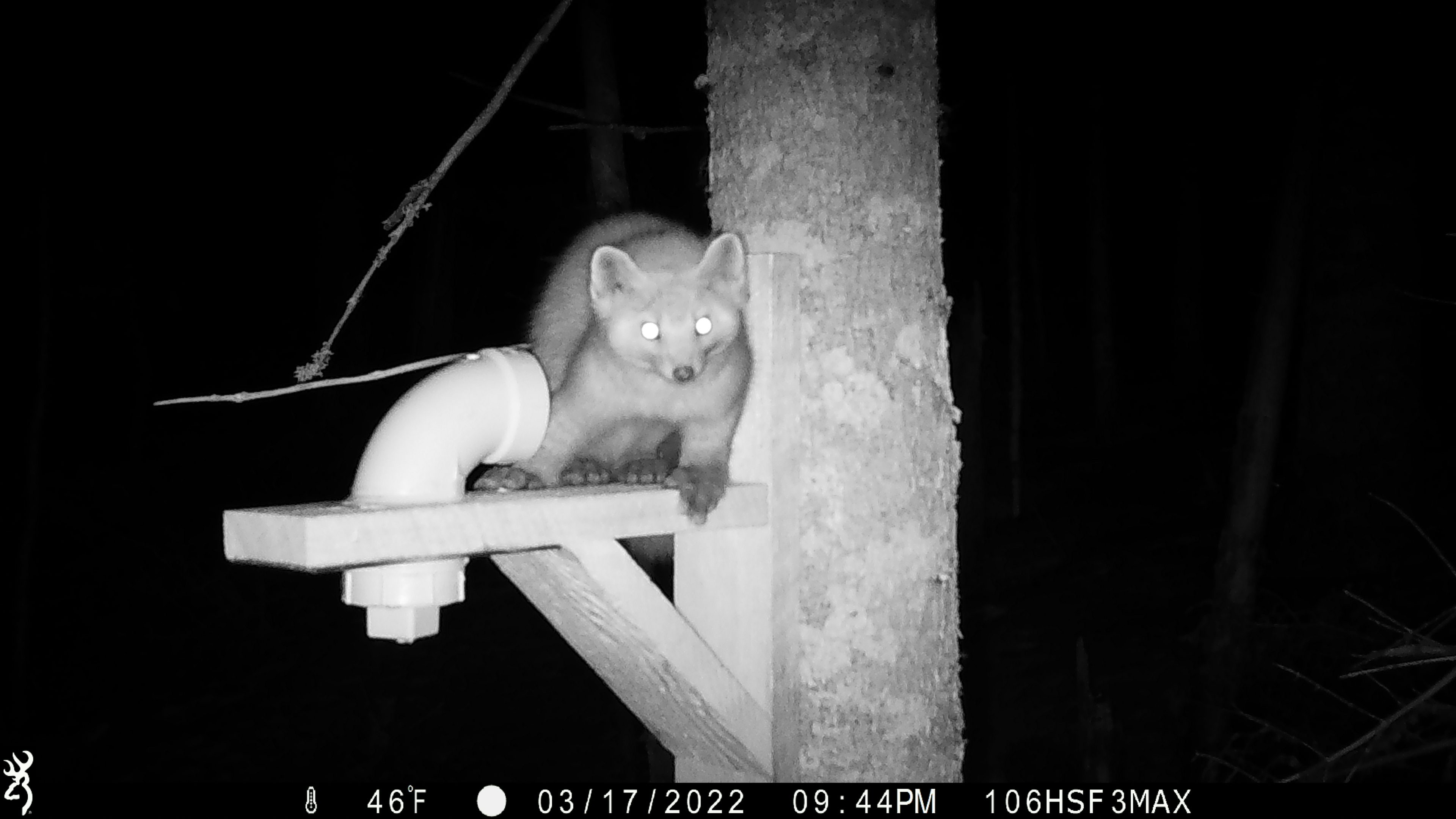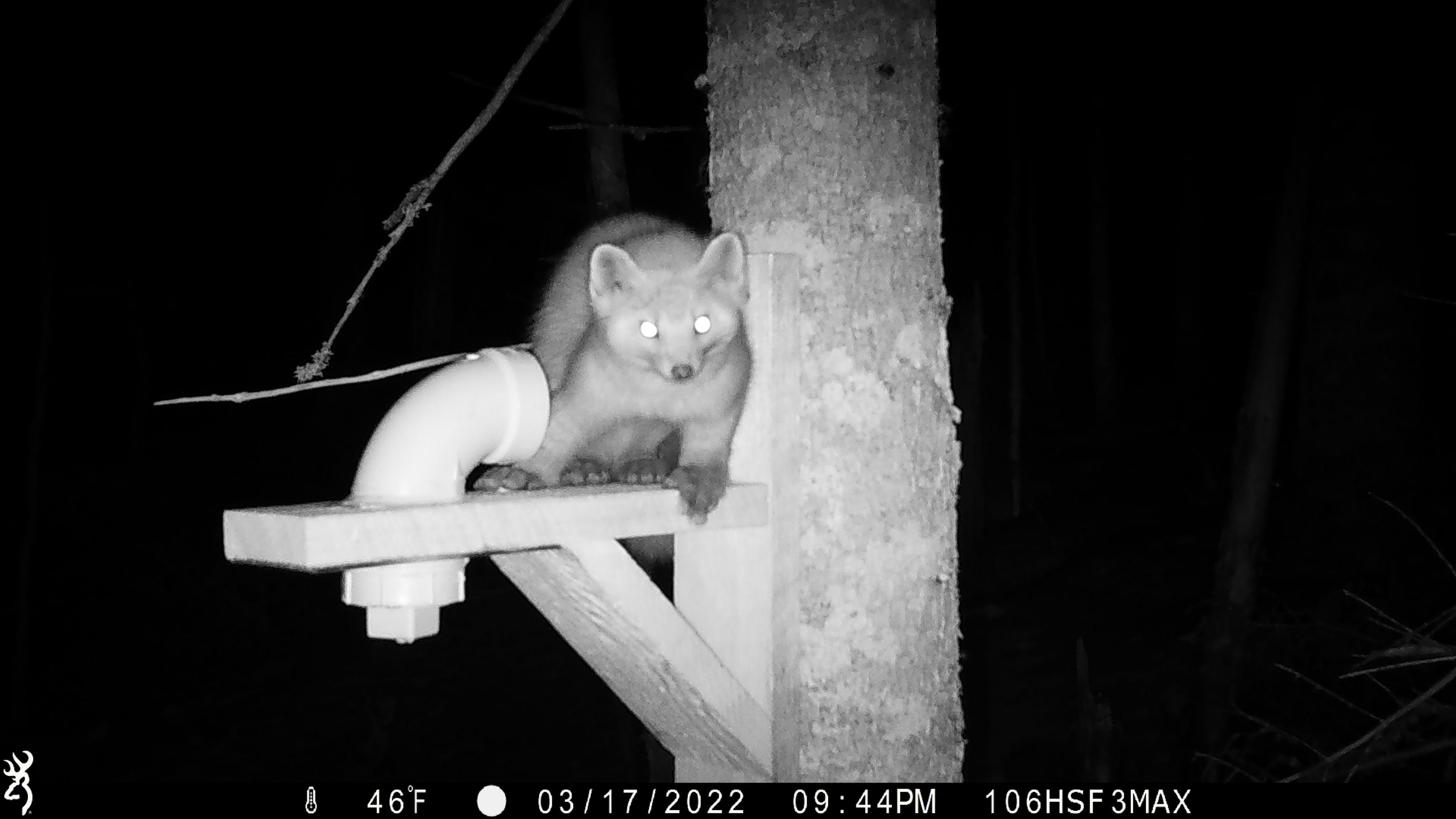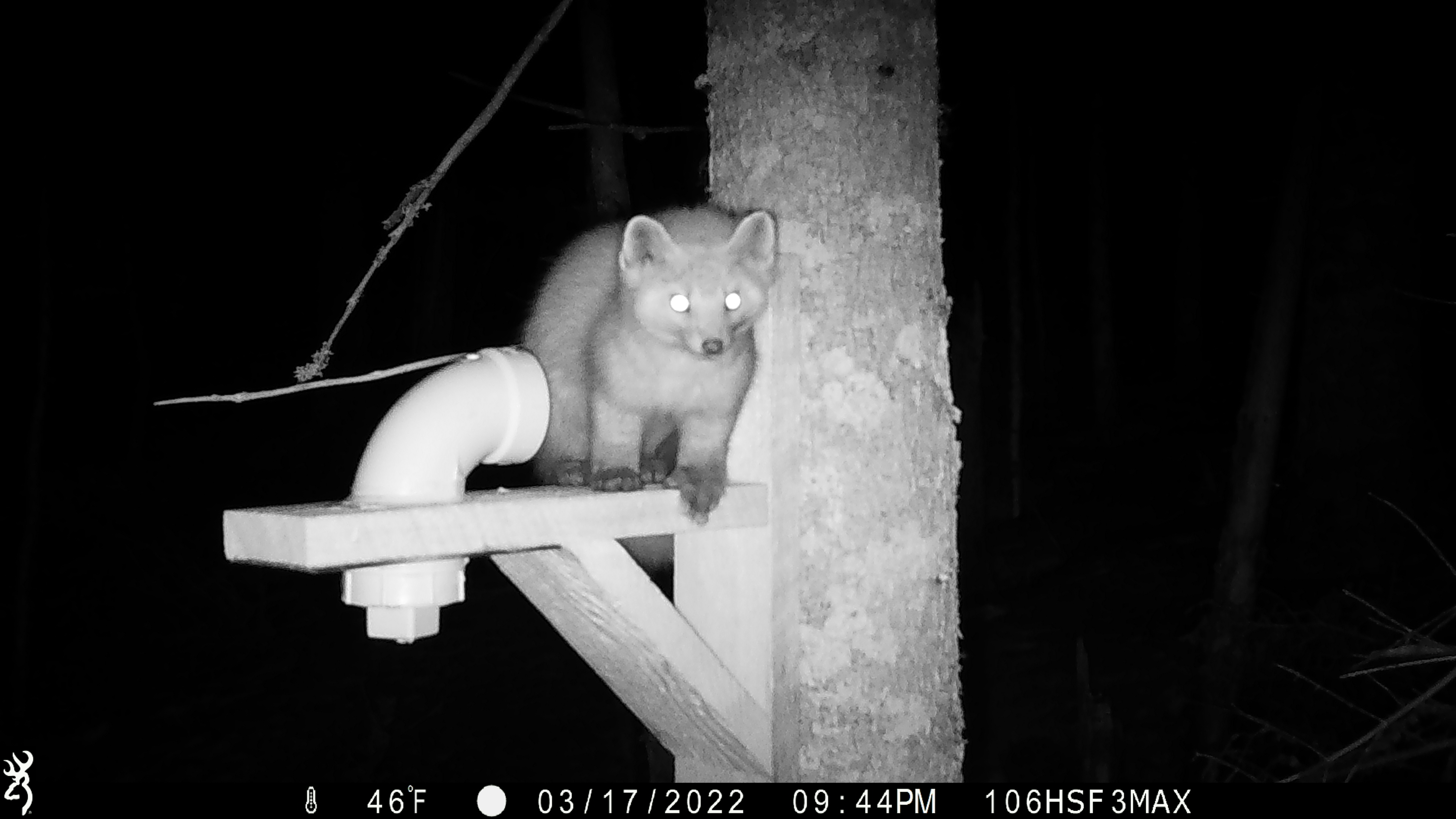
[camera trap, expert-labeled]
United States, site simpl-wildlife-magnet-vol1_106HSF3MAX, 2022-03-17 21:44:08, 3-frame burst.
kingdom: Animalia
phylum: Chordata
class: Mammalia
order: Carnivora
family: Mustelidae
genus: Martes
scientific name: Martes americana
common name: american marten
American marten (Martes americana).